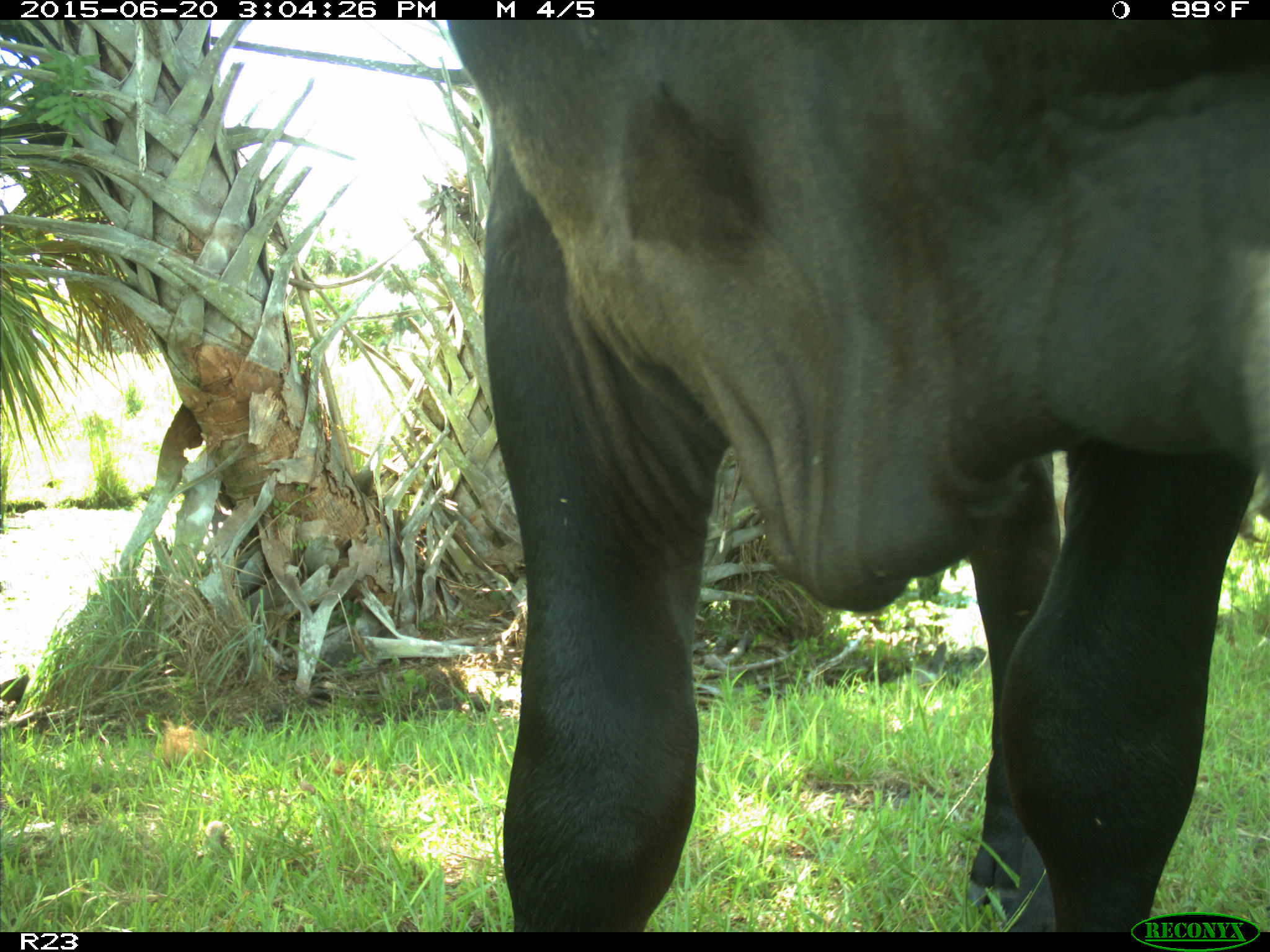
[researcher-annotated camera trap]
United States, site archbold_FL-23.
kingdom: Animalia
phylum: Chordata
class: Mammalia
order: Artiodactyla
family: Bovidae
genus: Bos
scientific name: Bos taurus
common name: domestic cow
Bos taurus (domestic cow).